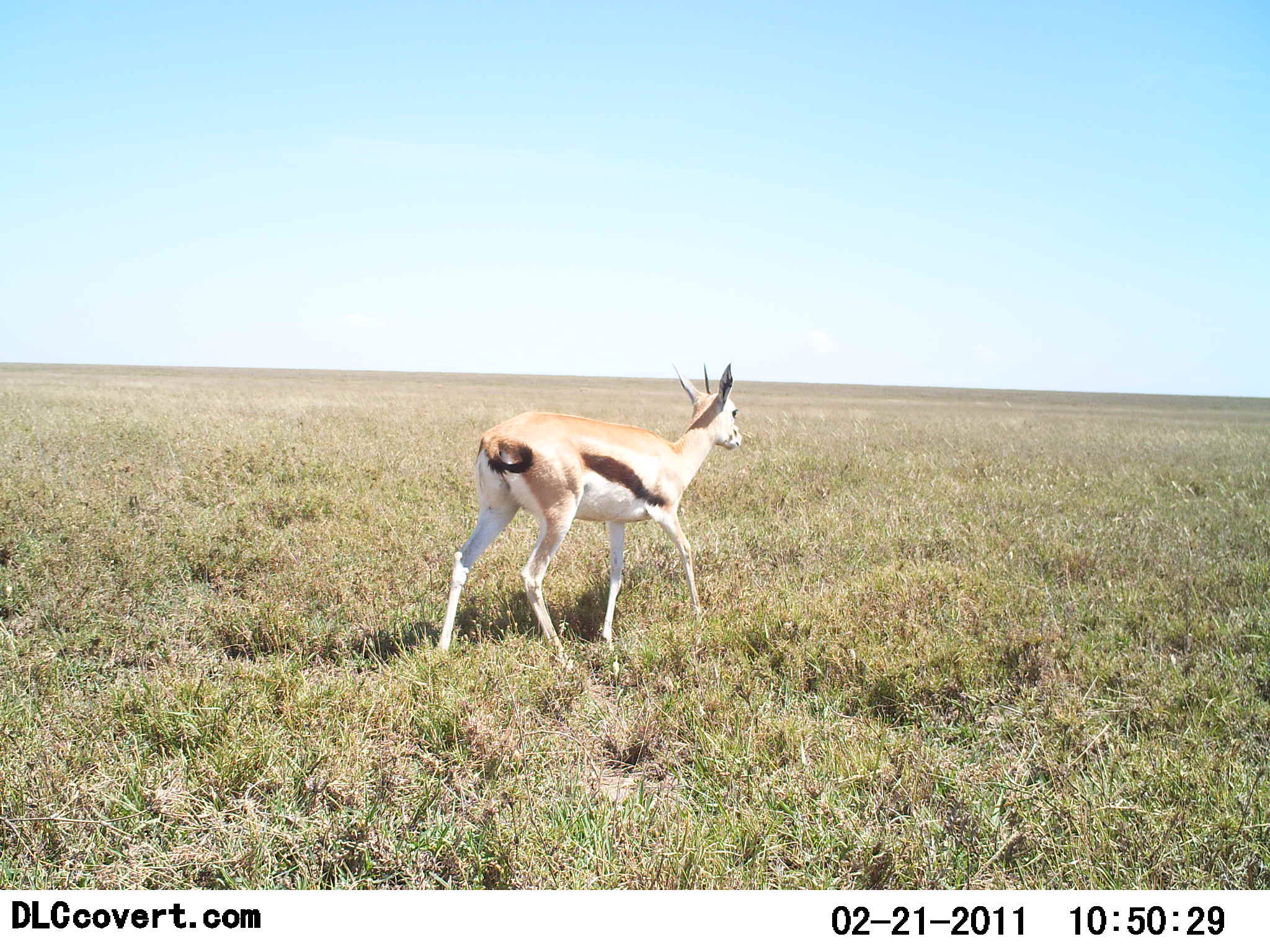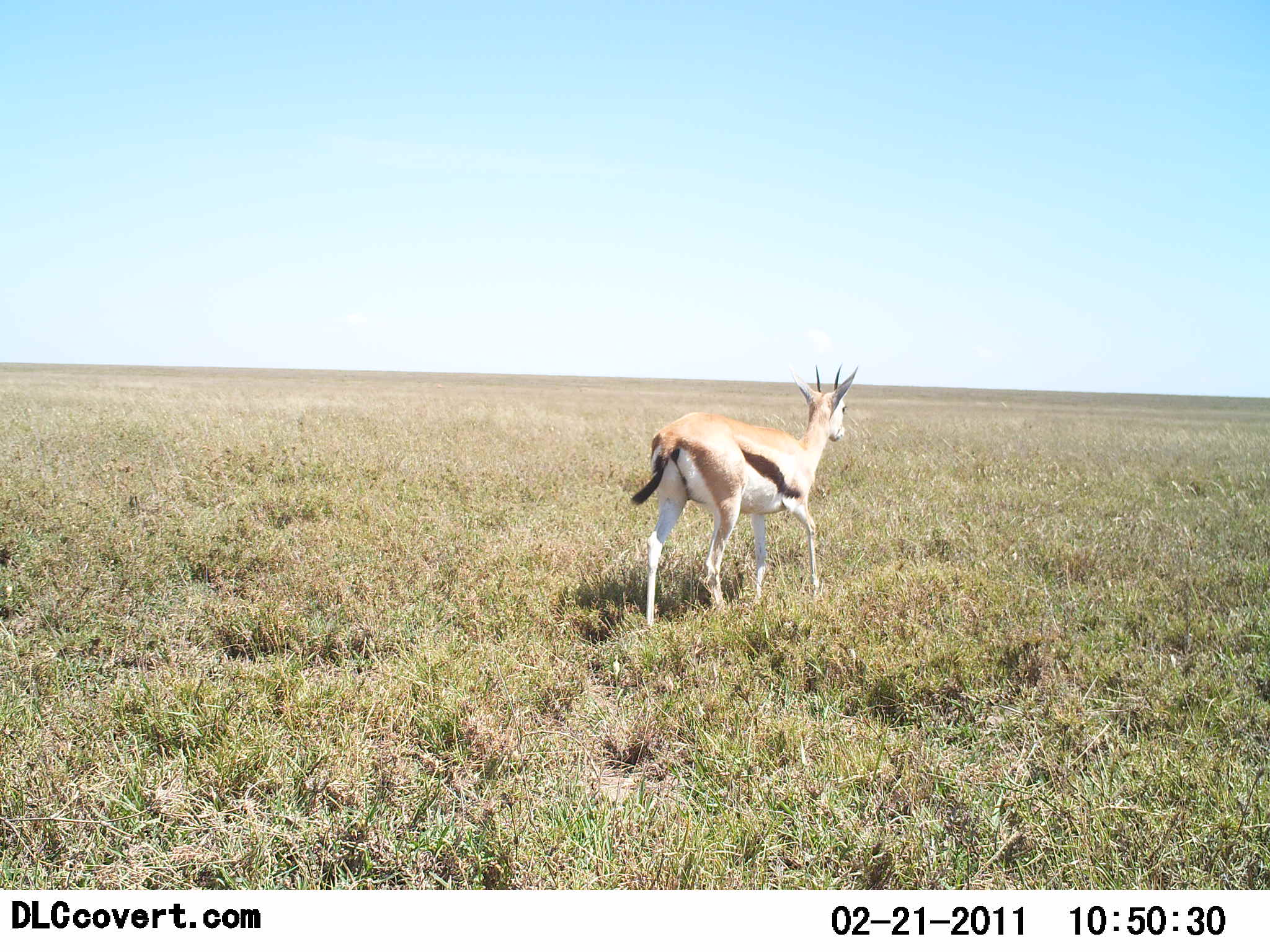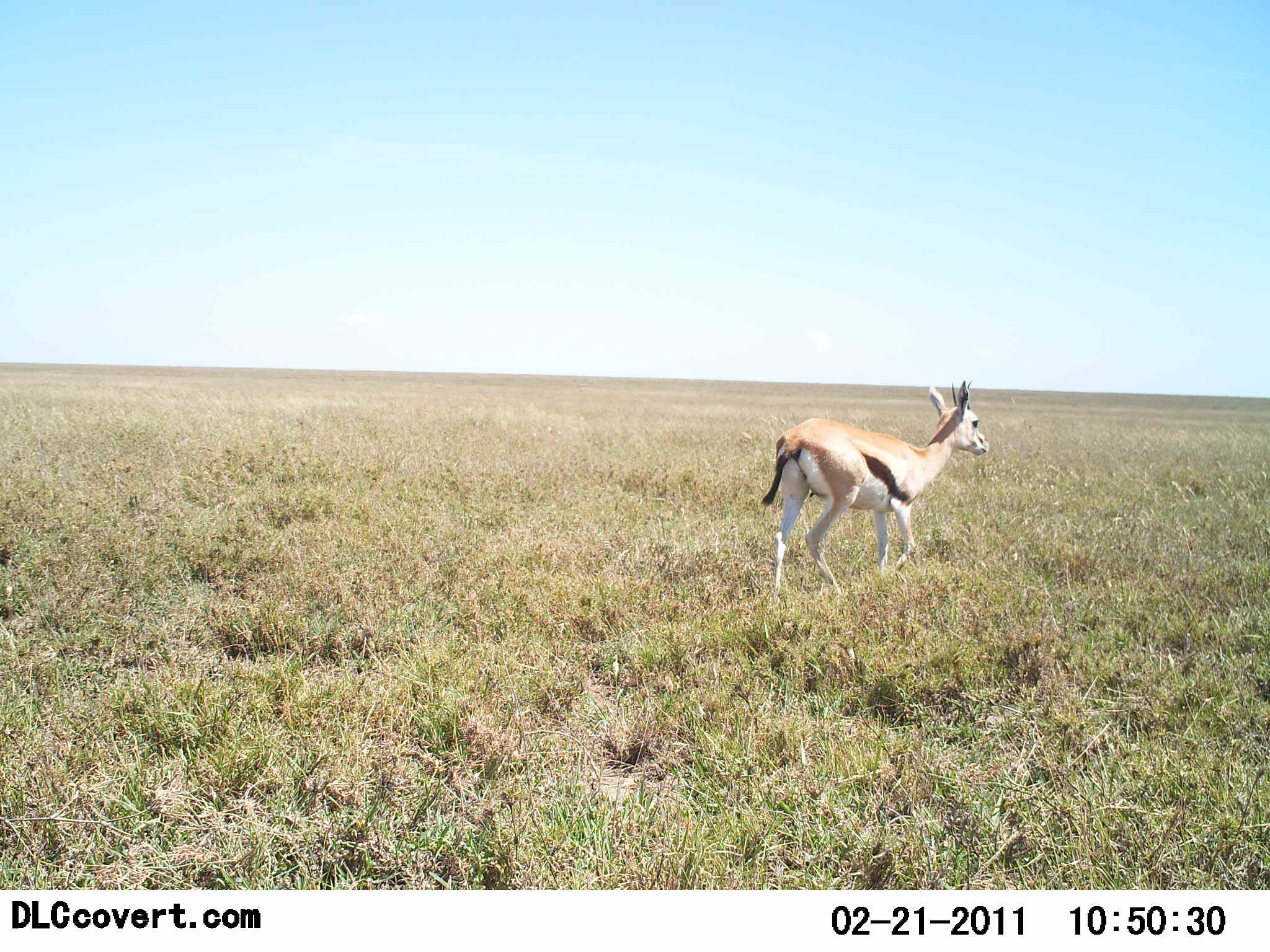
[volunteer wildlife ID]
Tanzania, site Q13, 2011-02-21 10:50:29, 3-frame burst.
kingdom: Animalia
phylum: Chordata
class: Mammalia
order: Artiodactyla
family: Bovidae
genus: Eudorcas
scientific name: Eudorcas thomsonii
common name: thomson's gazelle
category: gazellethomsons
Gazellethomsons (thomson's gazelle) (Eudorcas thomsonii), count 1. Behavior (volunteer vote fractions): standing 8%, resting 0%, moving 92%, interacting 0%. Young present (vote fraction): 0%. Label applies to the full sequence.